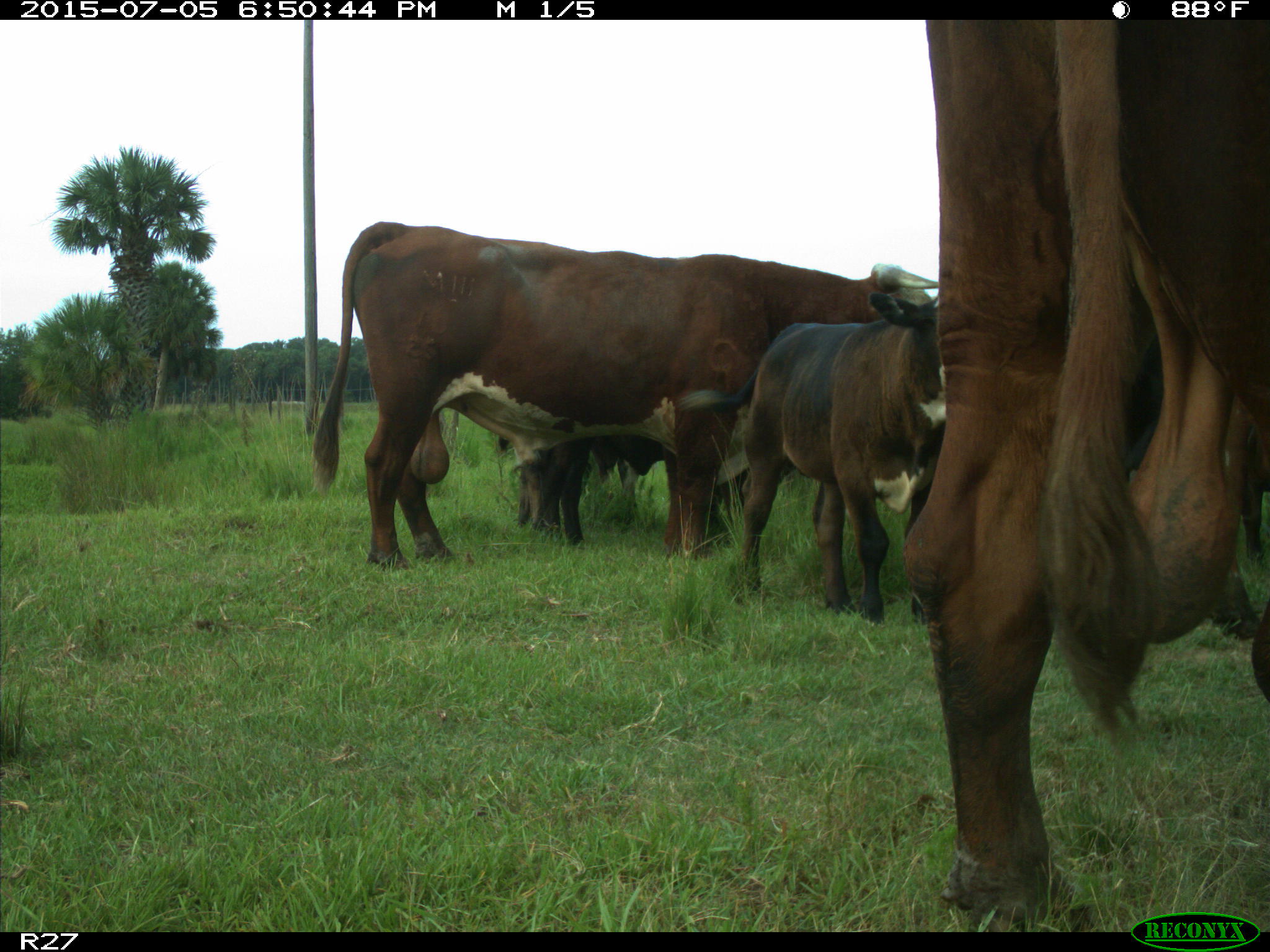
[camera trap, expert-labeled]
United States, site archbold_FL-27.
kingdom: Animalia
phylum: Chordata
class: Mammalia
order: Artiodactyla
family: Bovidae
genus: Bos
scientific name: Bos taurus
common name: domestic cow